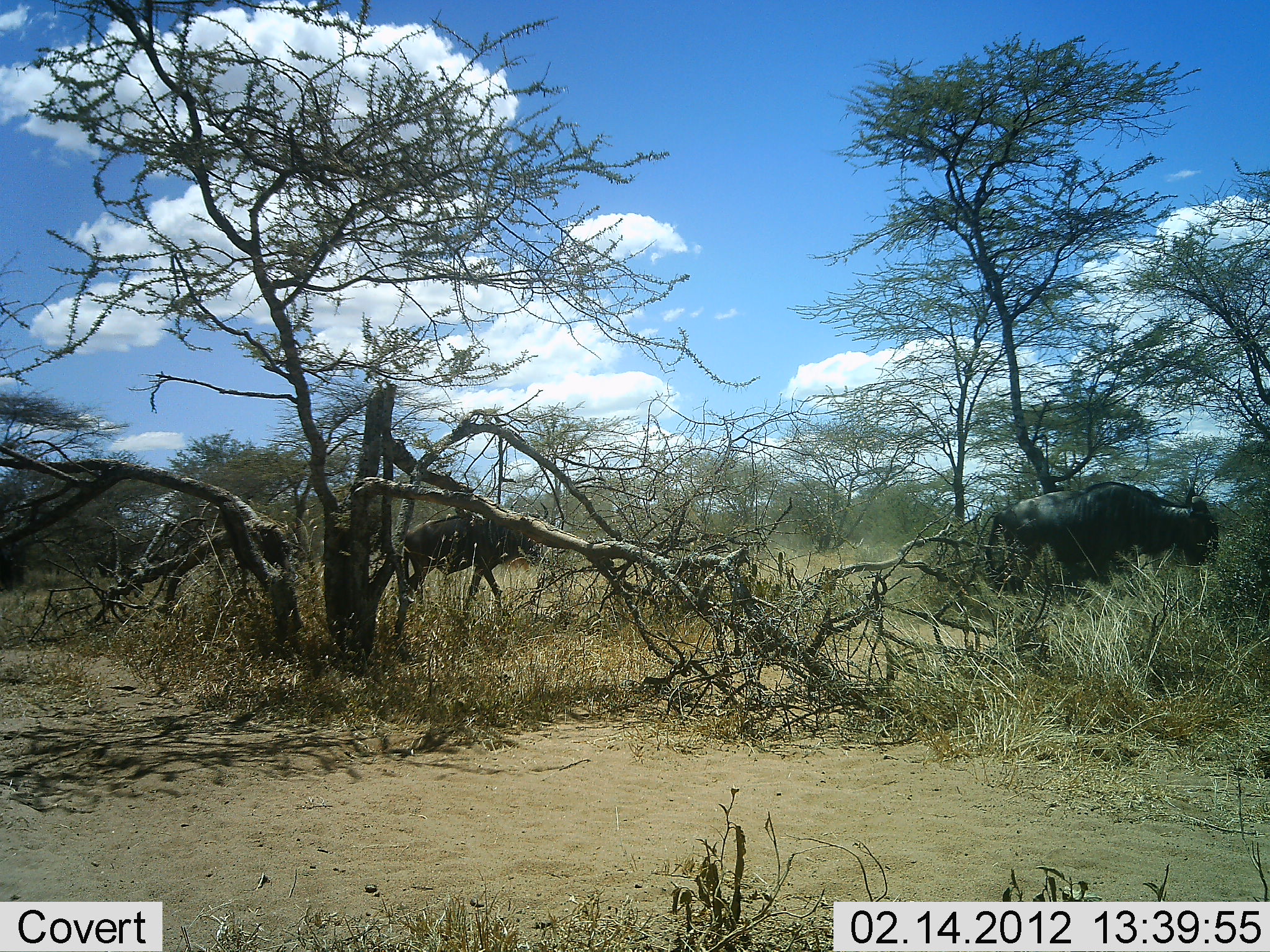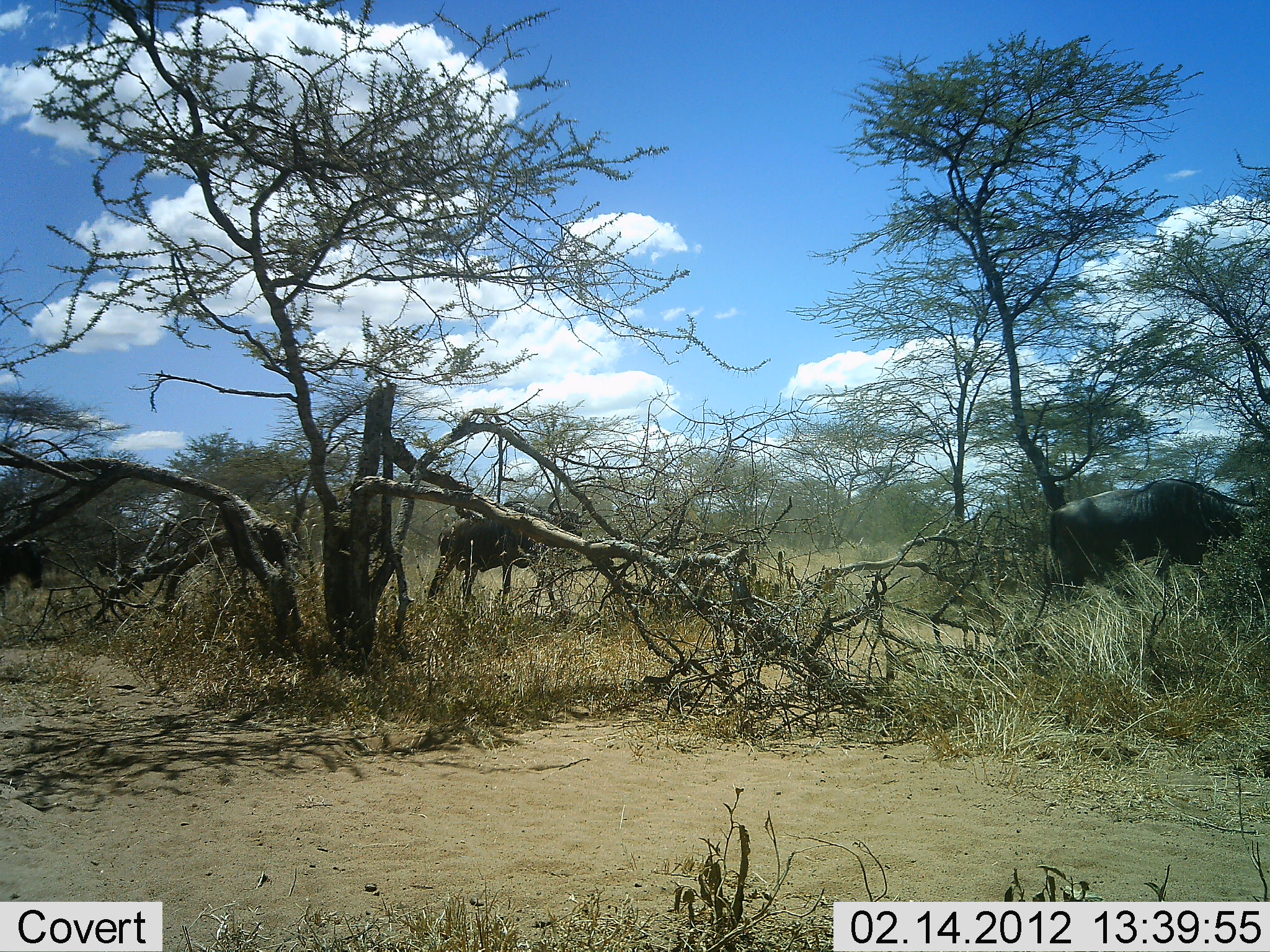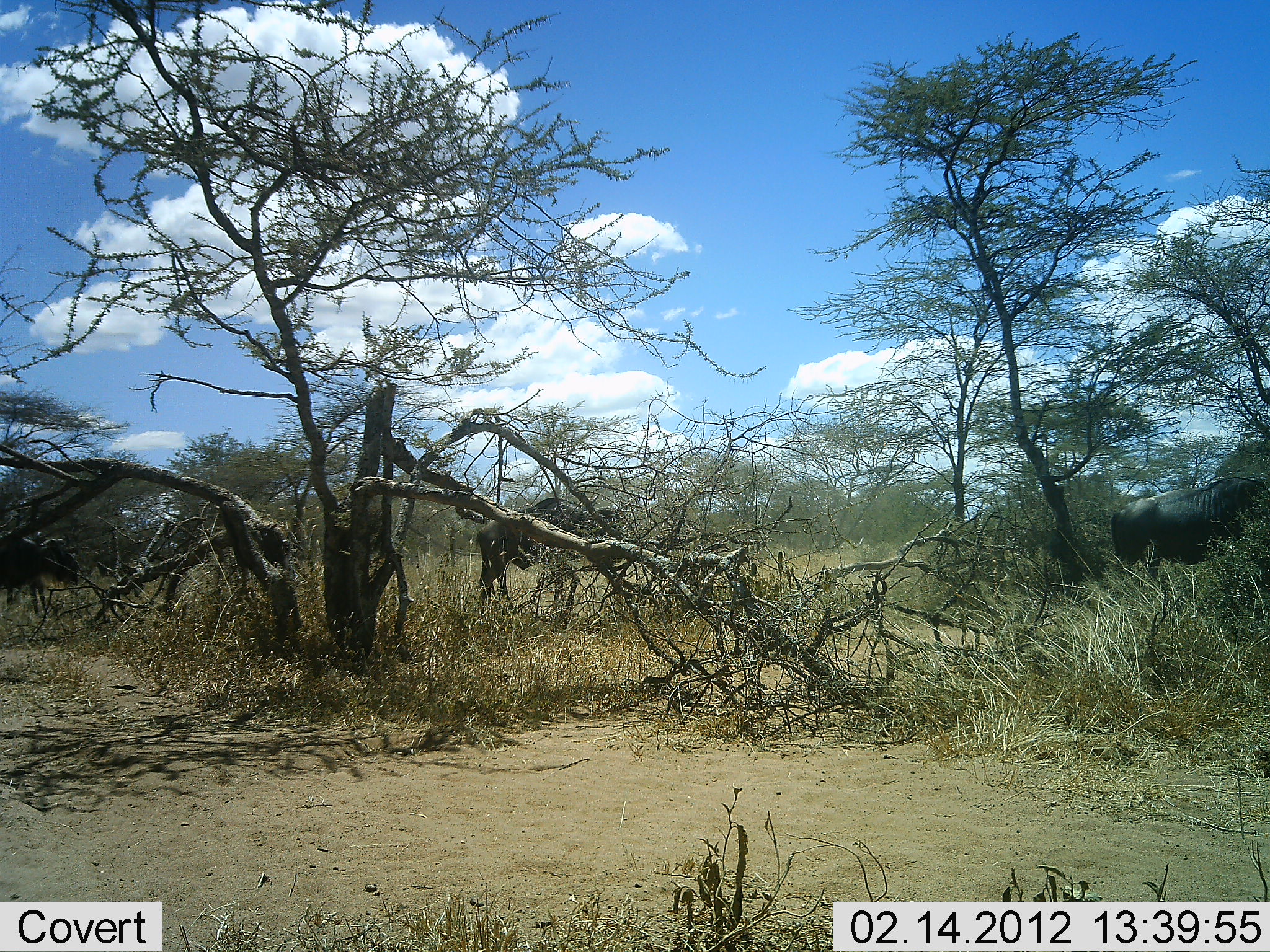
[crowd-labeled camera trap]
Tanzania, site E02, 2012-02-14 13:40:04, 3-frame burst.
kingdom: Animalia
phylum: Chordata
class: Mammalia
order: Artiodactyla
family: Bovidae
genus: Connochaetes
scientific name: Connochaetes taurinus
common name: blue wildebeest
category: wildebeest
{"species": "wildebeest (blue wildebeest) (Connochaetes taurinus)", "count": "3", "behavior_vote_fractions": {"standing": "0%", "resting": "0%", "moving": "100%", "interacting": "0%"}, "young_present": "0%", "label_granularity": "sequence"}